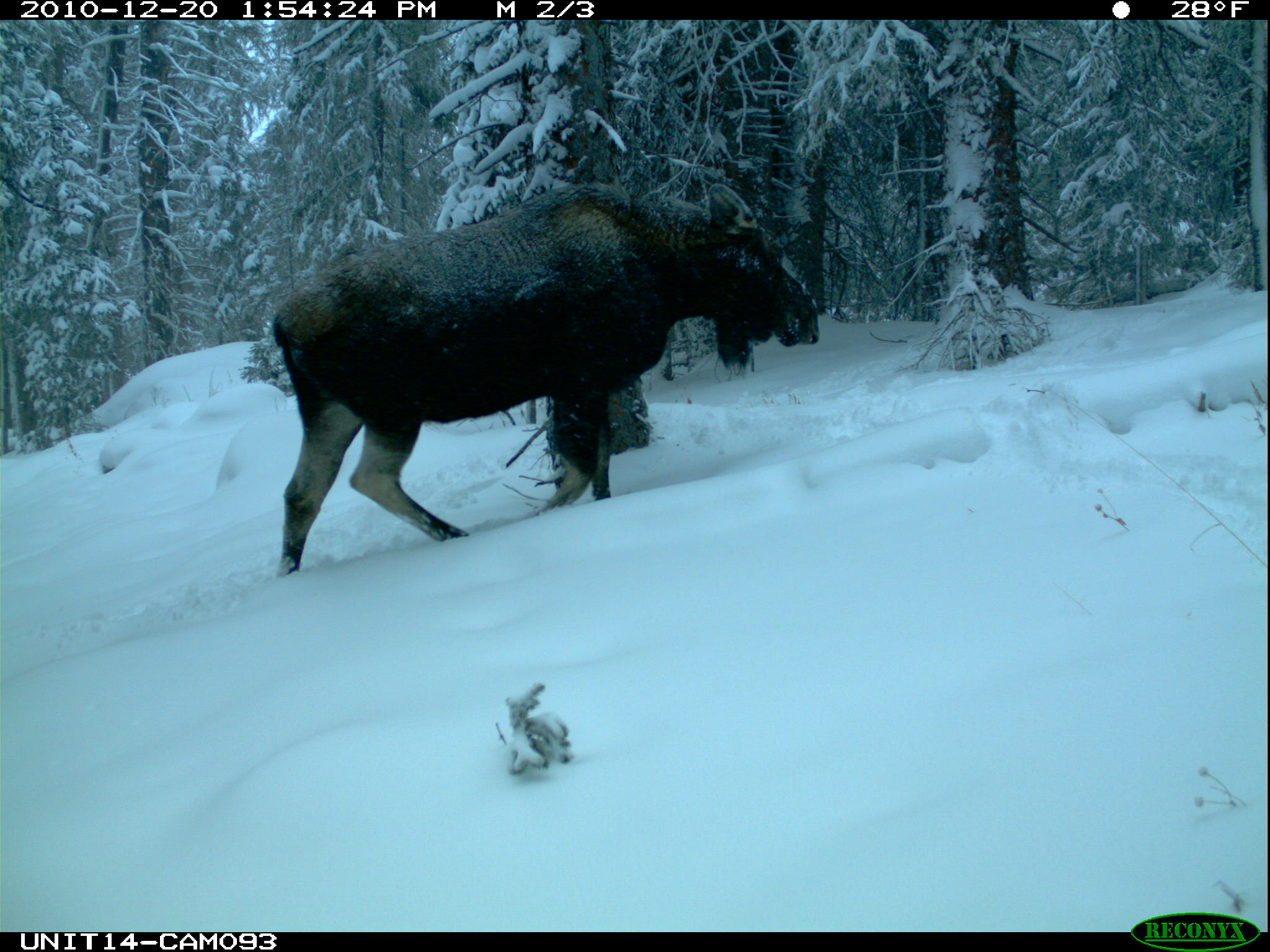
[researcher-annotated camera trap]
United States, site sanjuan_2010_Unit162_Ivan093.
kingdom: Animalia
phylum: Chordata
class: Mammalia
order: Artiodactyla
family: Cervidae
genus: Alces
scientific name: Alces alces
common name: moose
Alces alces (moose).